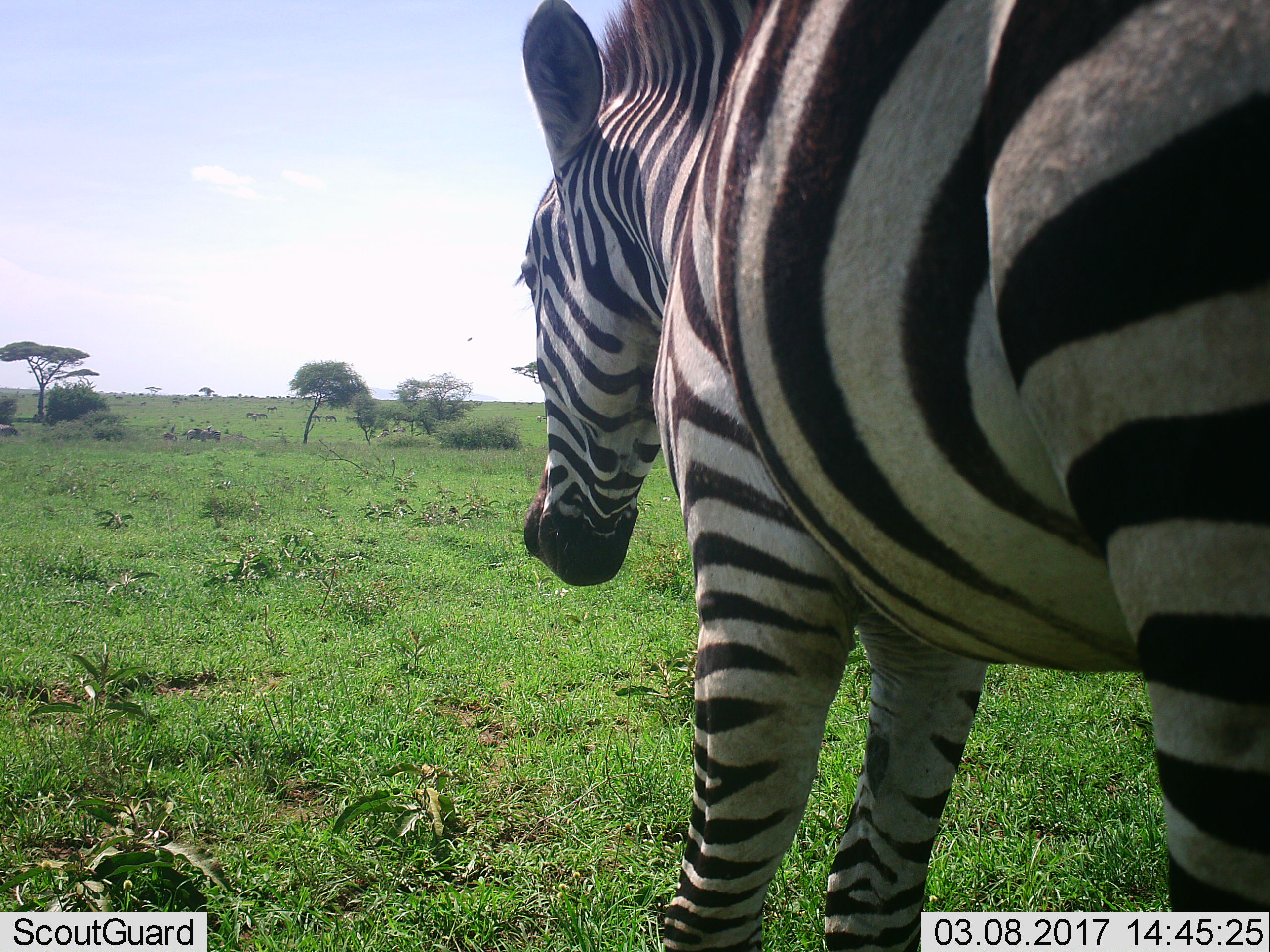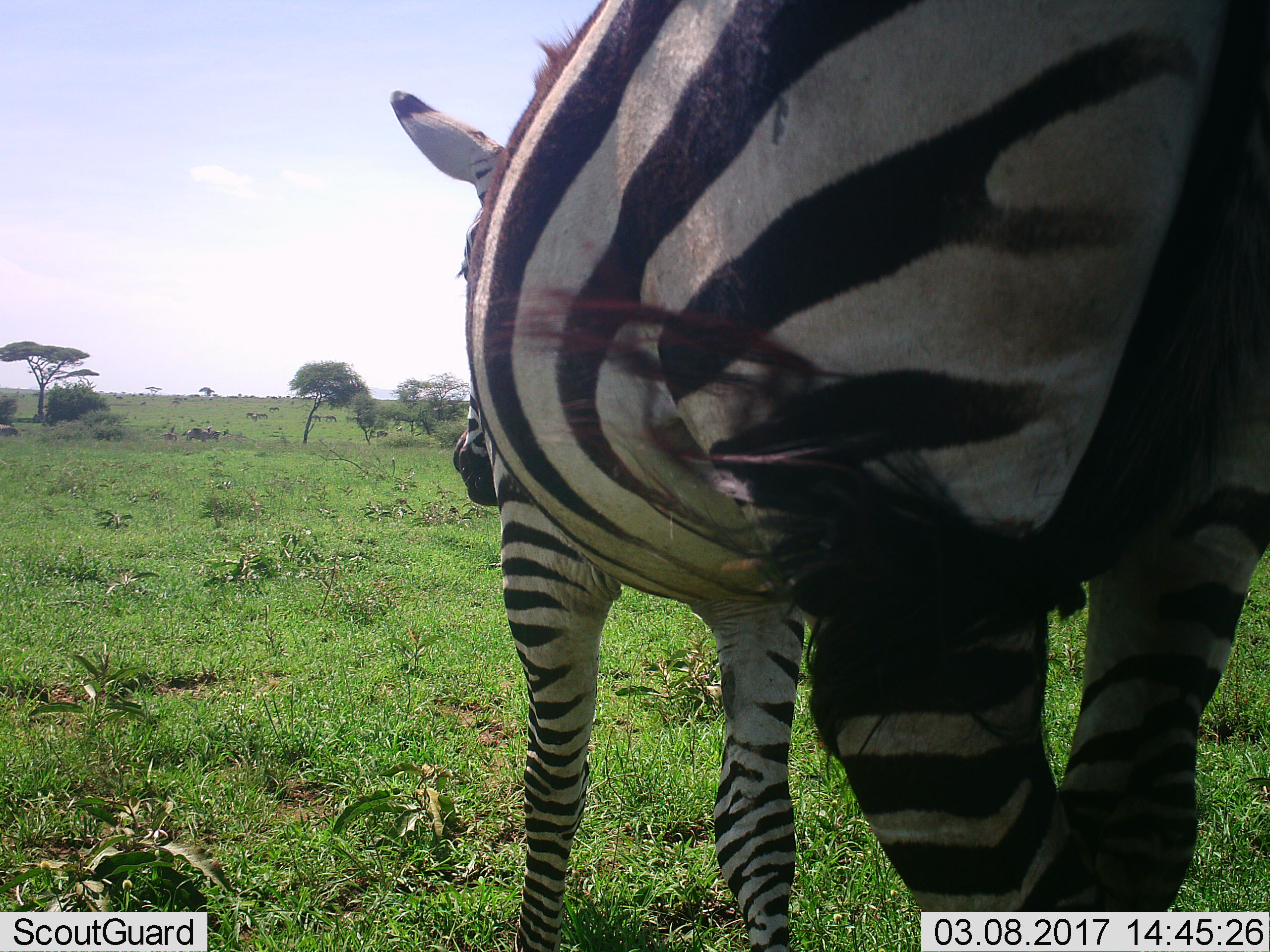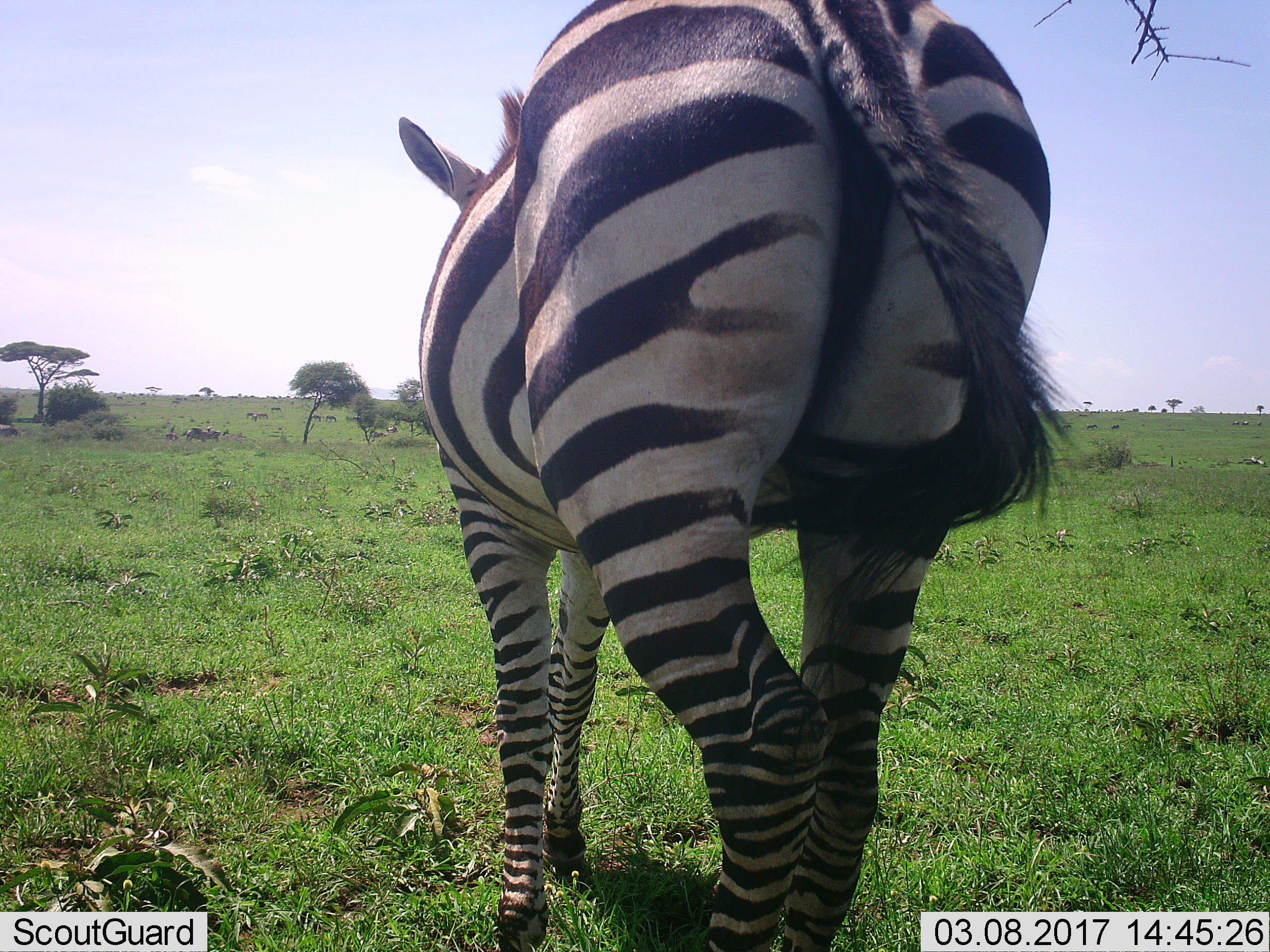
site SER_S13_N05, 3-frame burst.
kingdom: Animalia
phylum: Chordata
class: Mammalia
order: Perissodactyla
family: Equidae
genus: Equus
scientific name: Equus quagga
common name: plains zebra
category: zebraplains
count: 2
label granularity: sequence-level